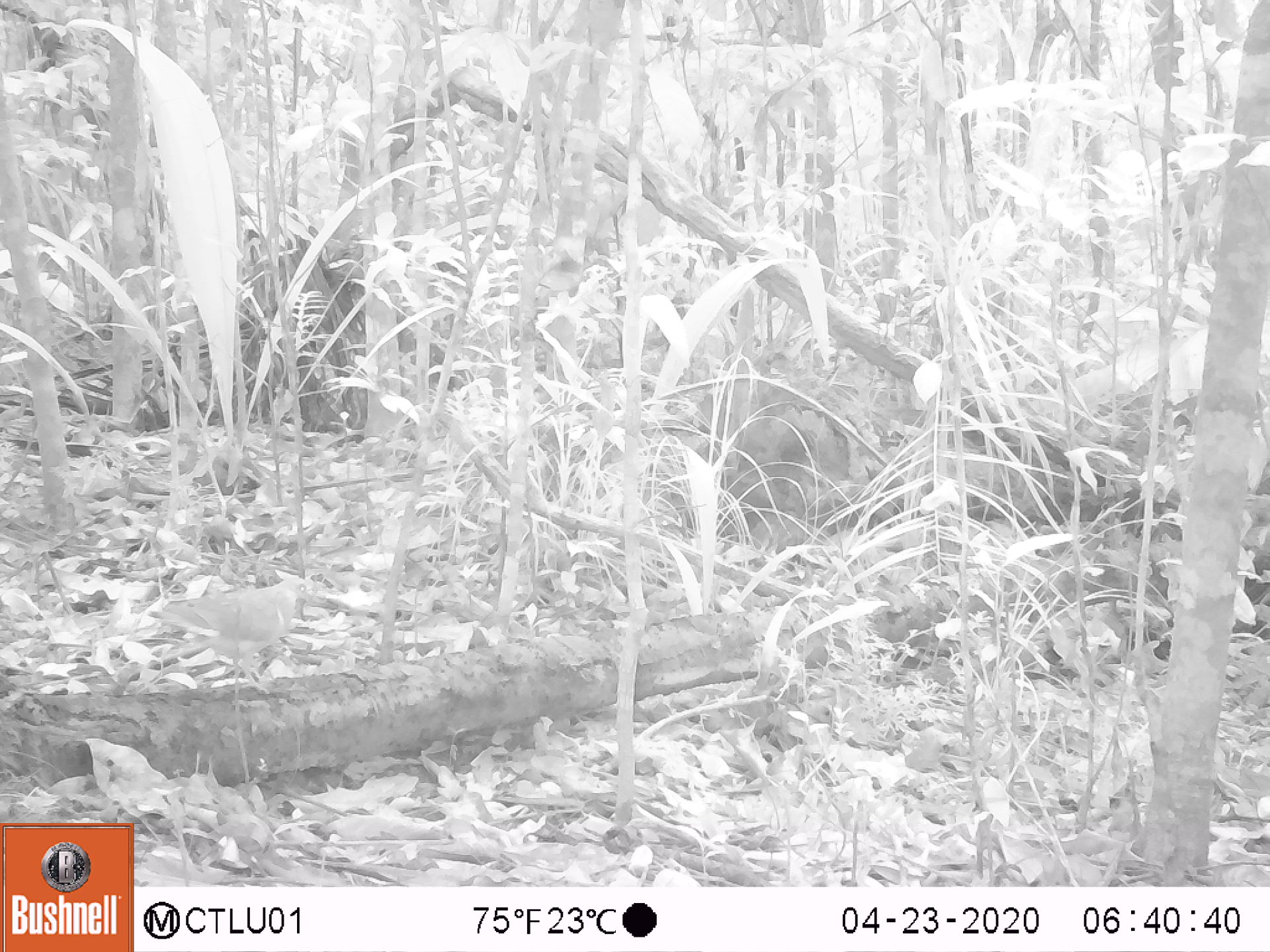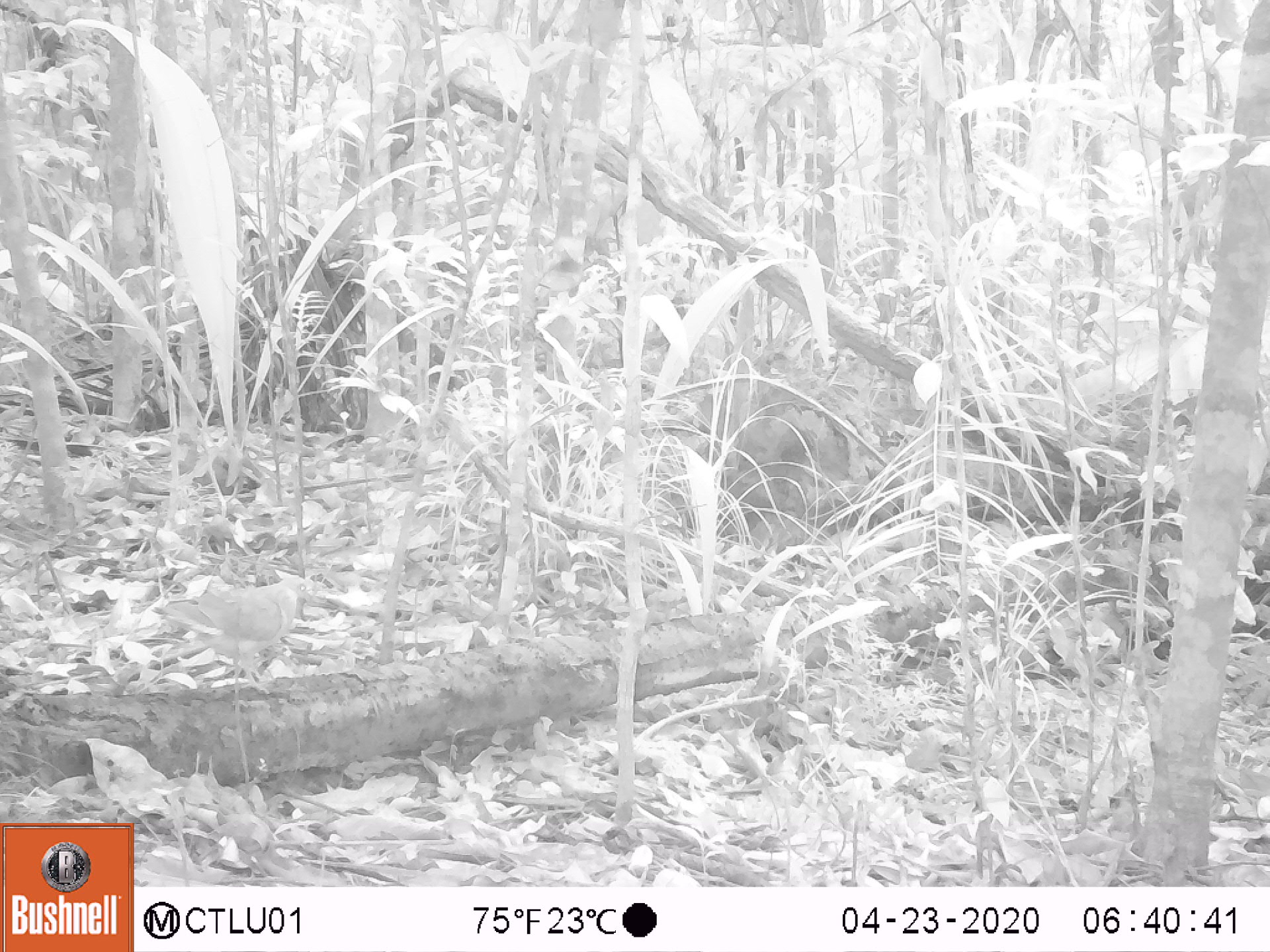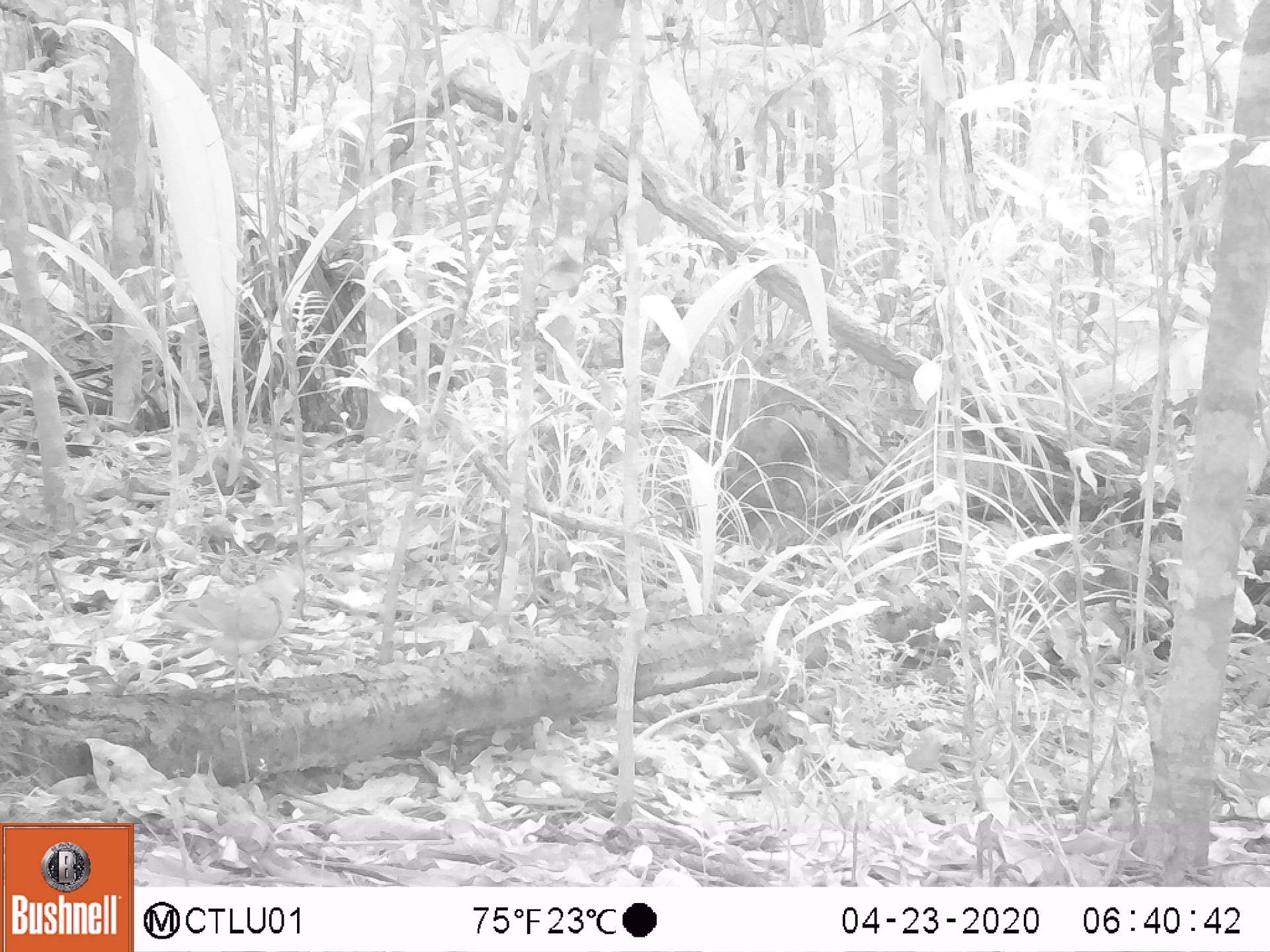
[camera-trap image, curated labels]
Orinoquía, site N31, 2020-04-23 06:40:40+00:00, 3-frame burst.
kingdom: Animalia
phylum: Chordata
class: Aves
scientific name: Aves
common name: bird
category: unknown bird